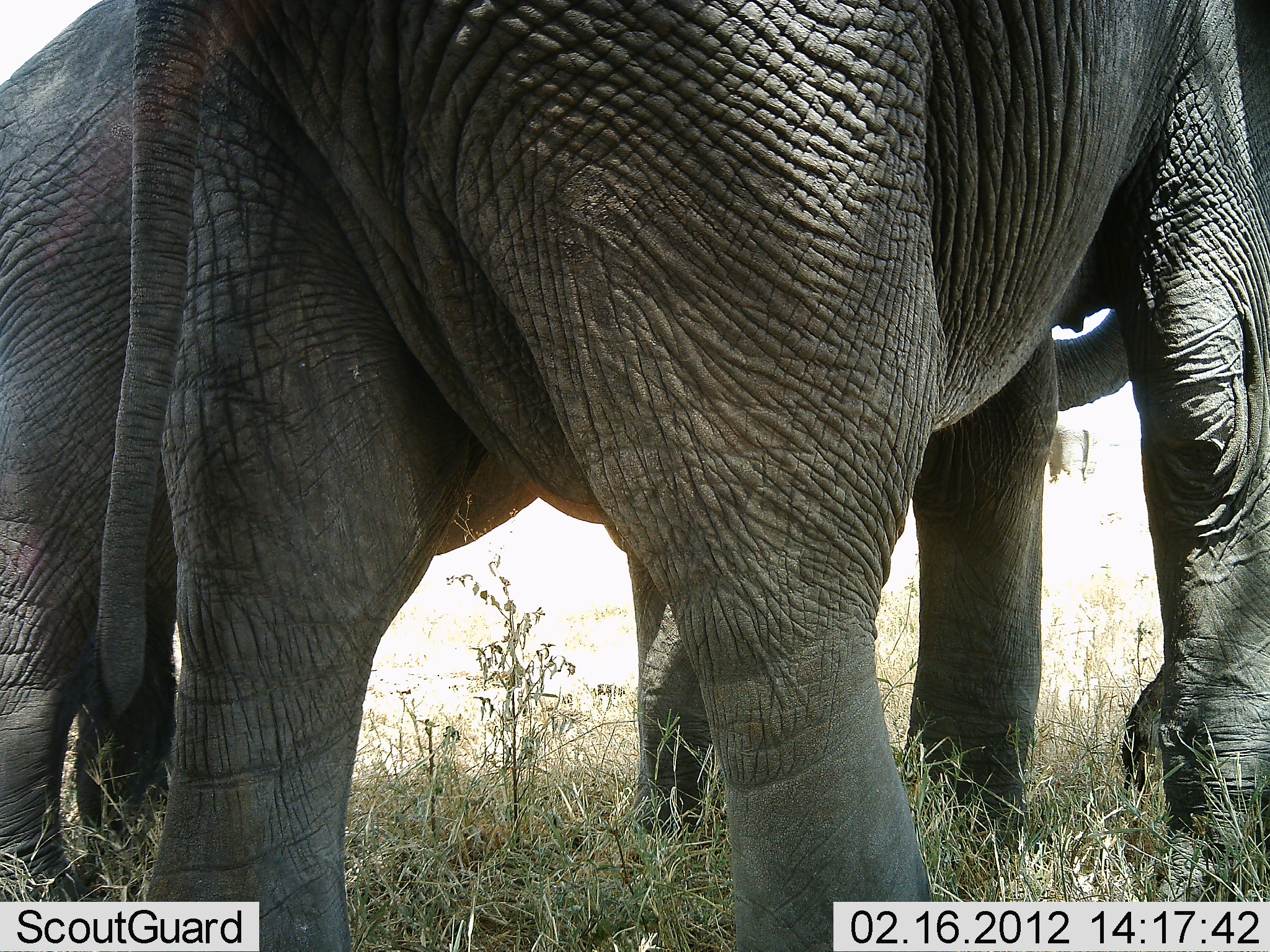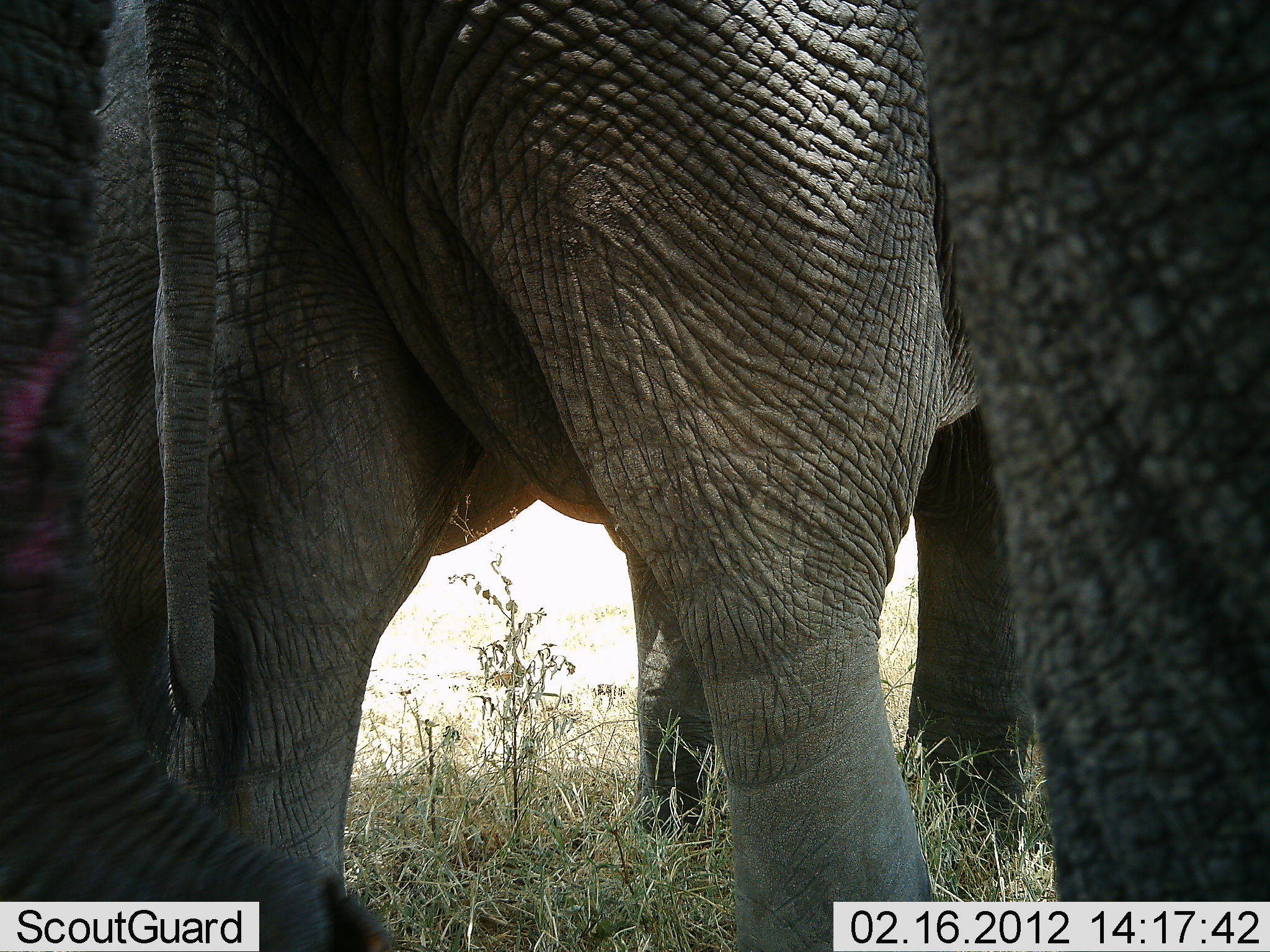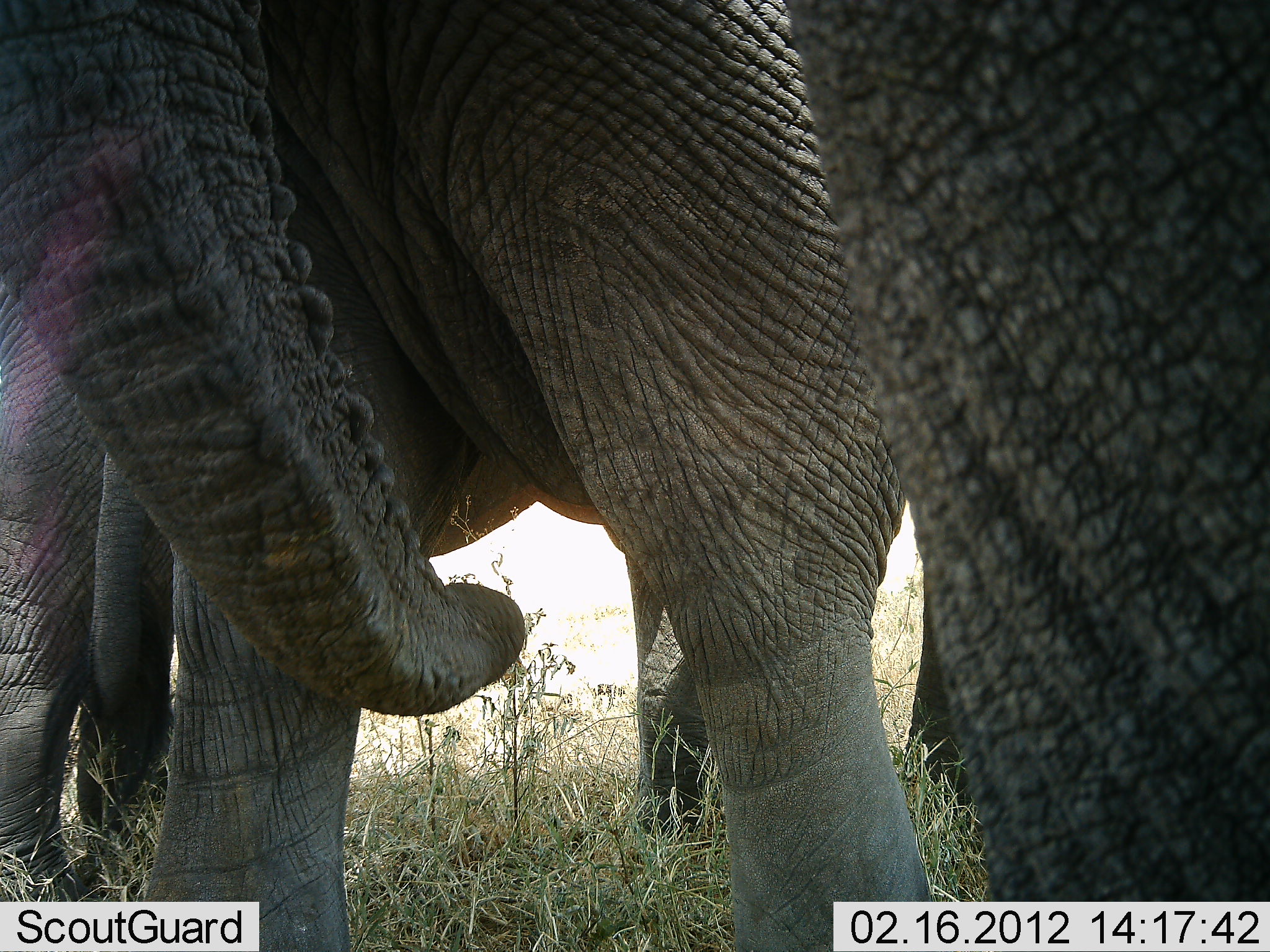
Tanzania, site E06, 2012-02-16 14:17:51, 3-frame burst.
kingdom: Animalia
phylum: Chordata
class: Mammalia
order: Proboscidea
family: Elephantidae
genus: Loxodonta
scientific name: Loxodonta africana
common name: african bush elephant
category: elephant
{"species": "elephant (african bush elephant) (Loxodonta africana)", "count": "3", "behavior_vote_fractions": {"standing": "80%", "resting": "7%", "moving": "33%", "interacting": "13%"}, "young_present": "0%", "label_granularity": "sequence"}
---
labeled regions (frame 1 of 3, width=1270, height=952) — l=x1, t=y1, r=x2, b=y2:
animal: l=1, t=1, r=1270, b=900; l=87, t=1, r=1269, b=952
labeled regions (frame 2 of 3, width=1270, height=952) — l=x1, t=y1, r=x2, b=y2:
animal: l=1, t=1, r=1270, b=900; l=87, t=1, r=1269, b=952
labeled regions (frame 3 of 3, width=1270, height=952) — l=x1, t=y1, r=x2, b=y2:
animal: l=1, t=1, r=1270, b=900; l=87, t=1, r=1269, b=952; l=0, t=0, r=530, b=719